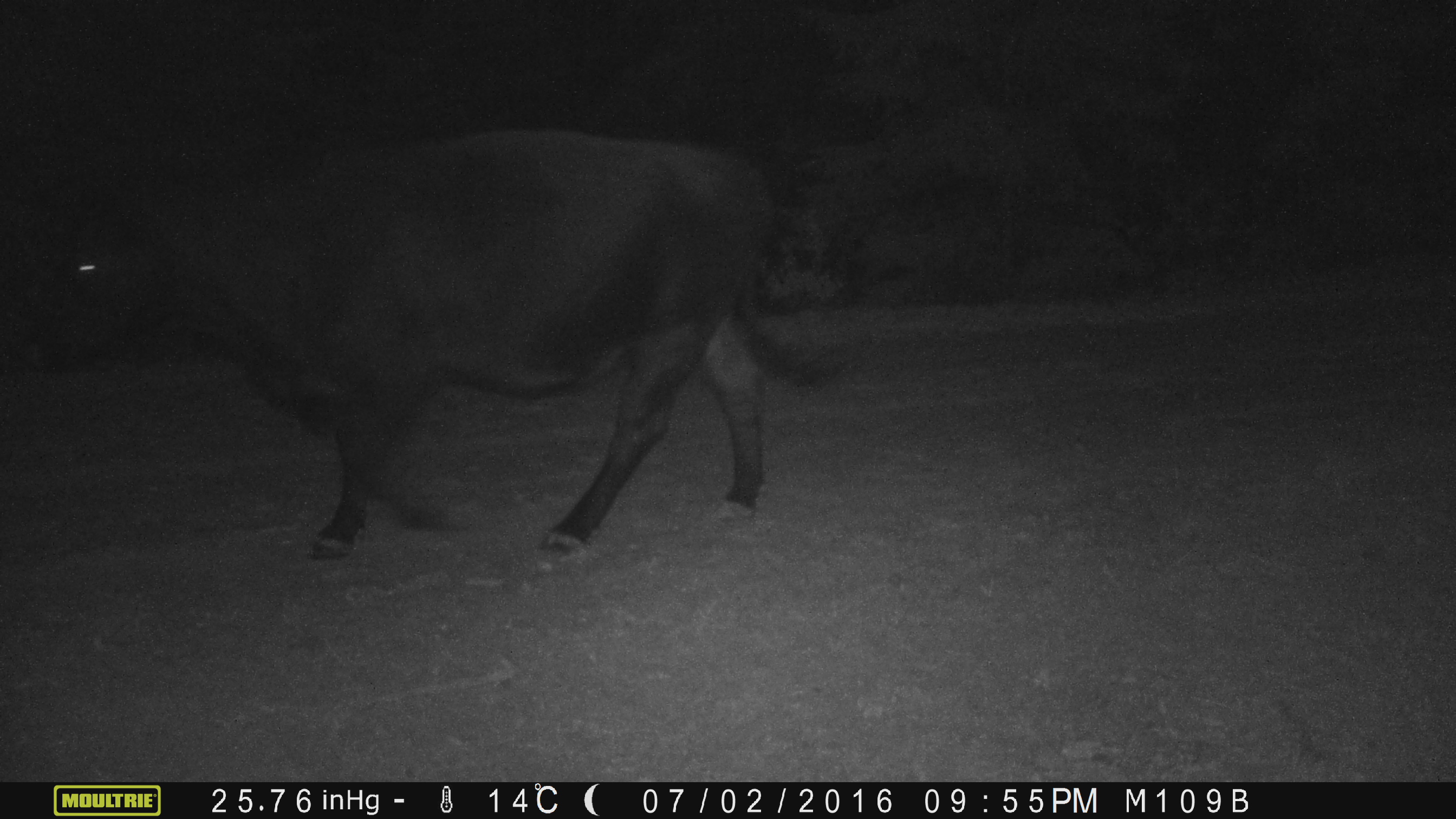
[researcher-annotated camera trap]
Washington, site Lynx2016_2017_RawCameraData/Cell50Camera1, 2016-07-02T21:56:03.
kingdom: Animalia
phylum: Chordata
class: Mammalia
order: Artiodactyla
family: Bovidae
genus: Bos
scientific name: Bos taurus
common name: domestic cattle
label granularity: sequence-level